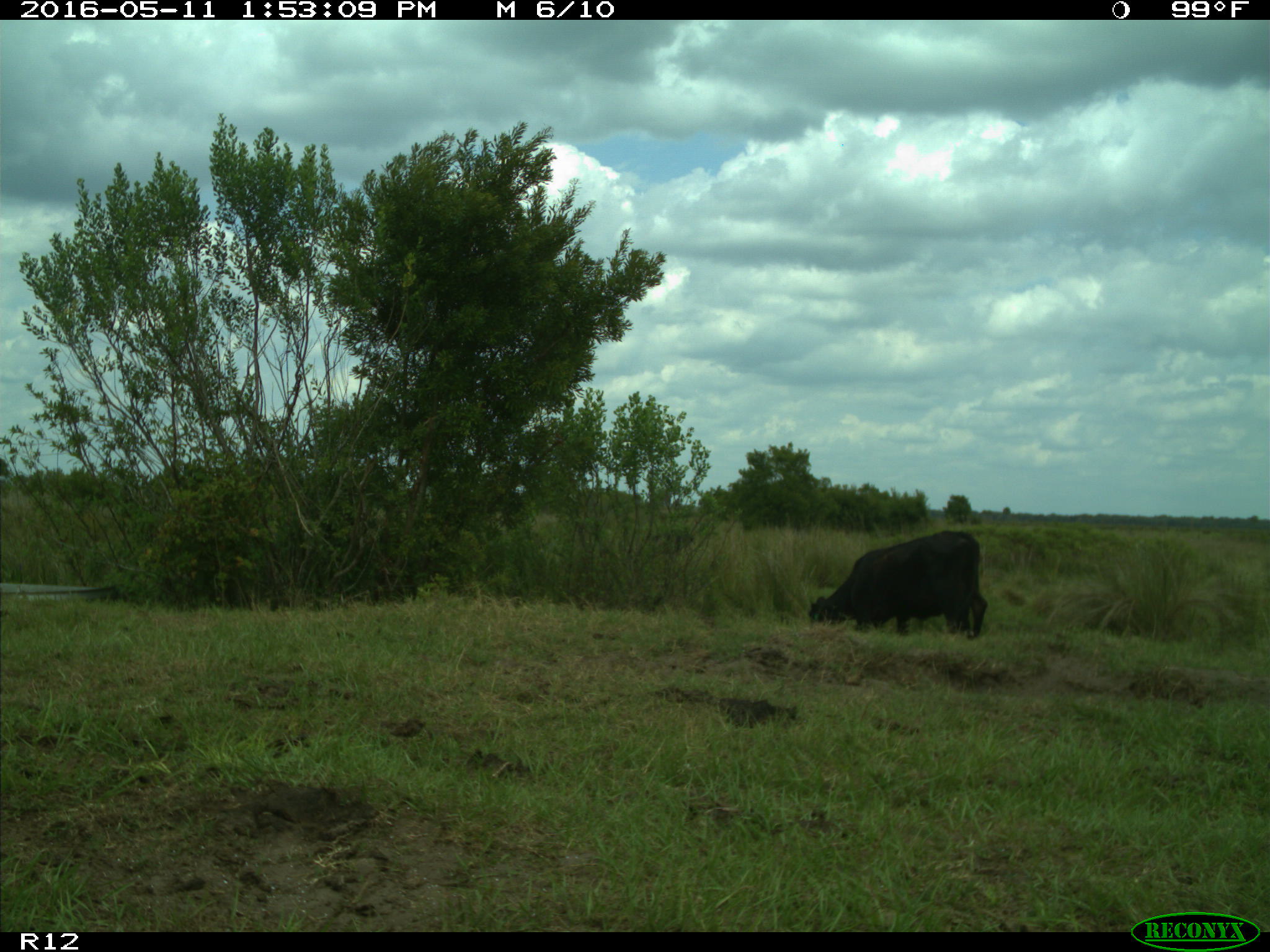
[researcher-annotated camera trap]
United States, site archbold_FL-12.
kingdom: Animalia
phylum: Chordata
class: Mammalia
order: Artiodactyla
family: Bovidae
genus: Bos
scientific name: Bos taurus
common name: domestic cow